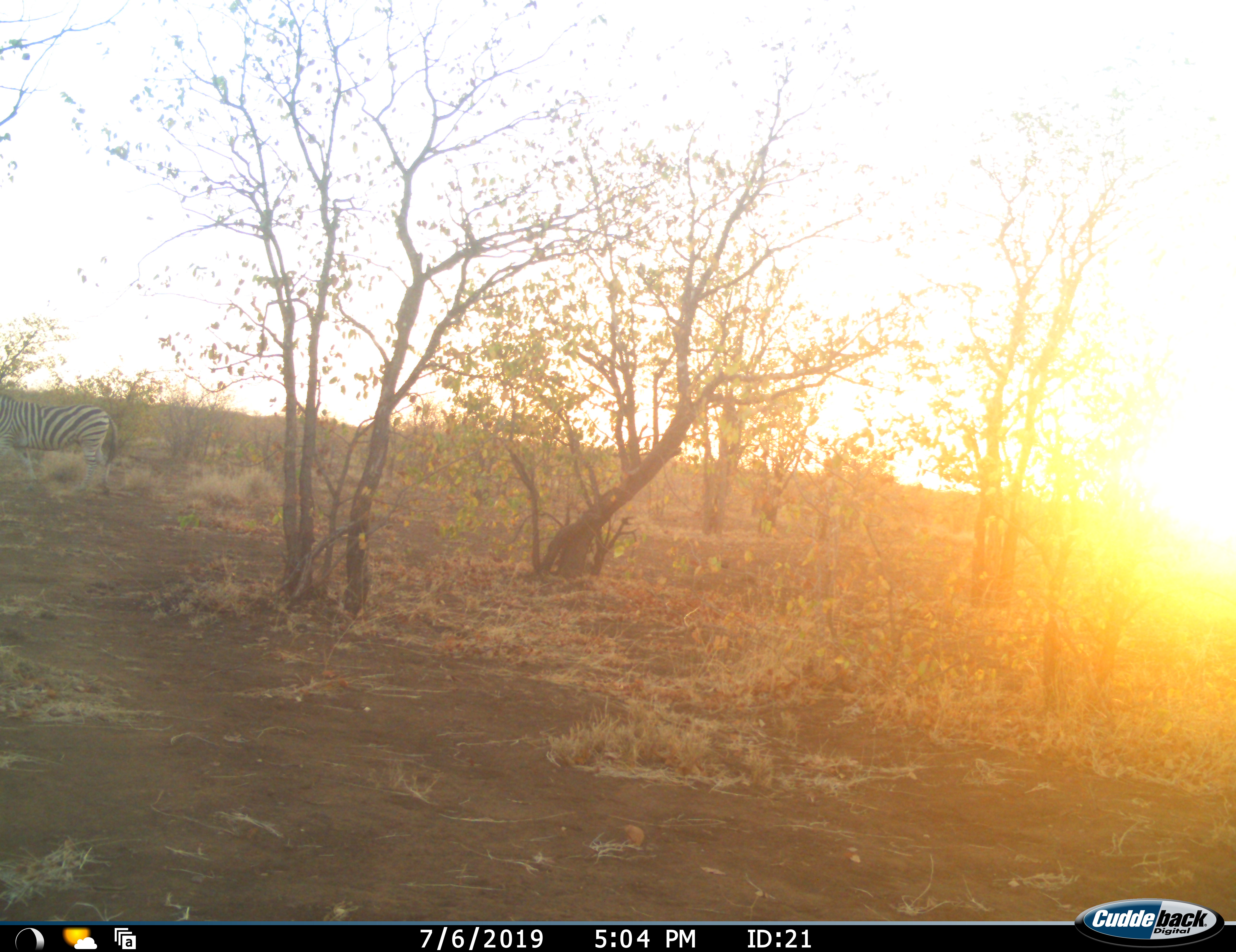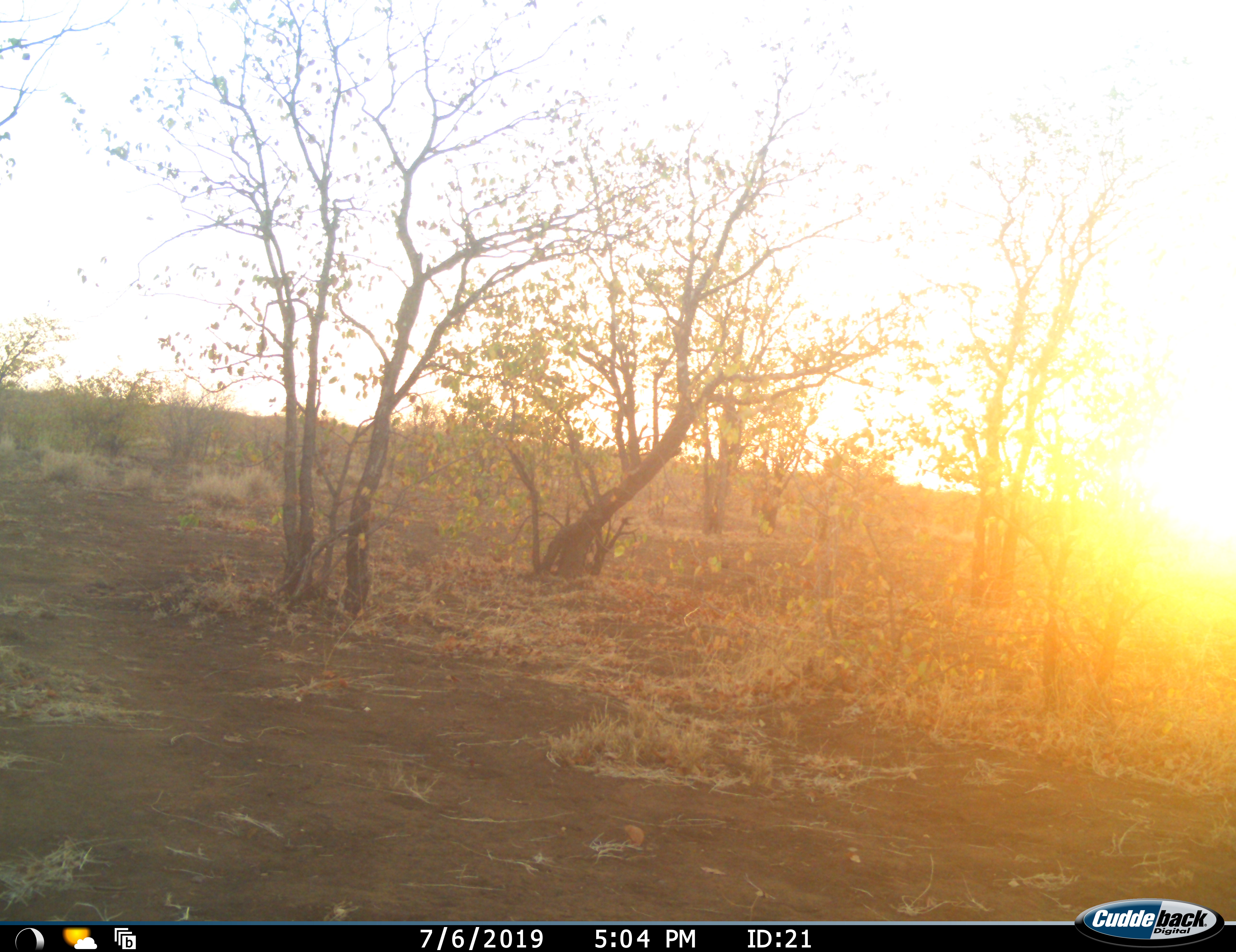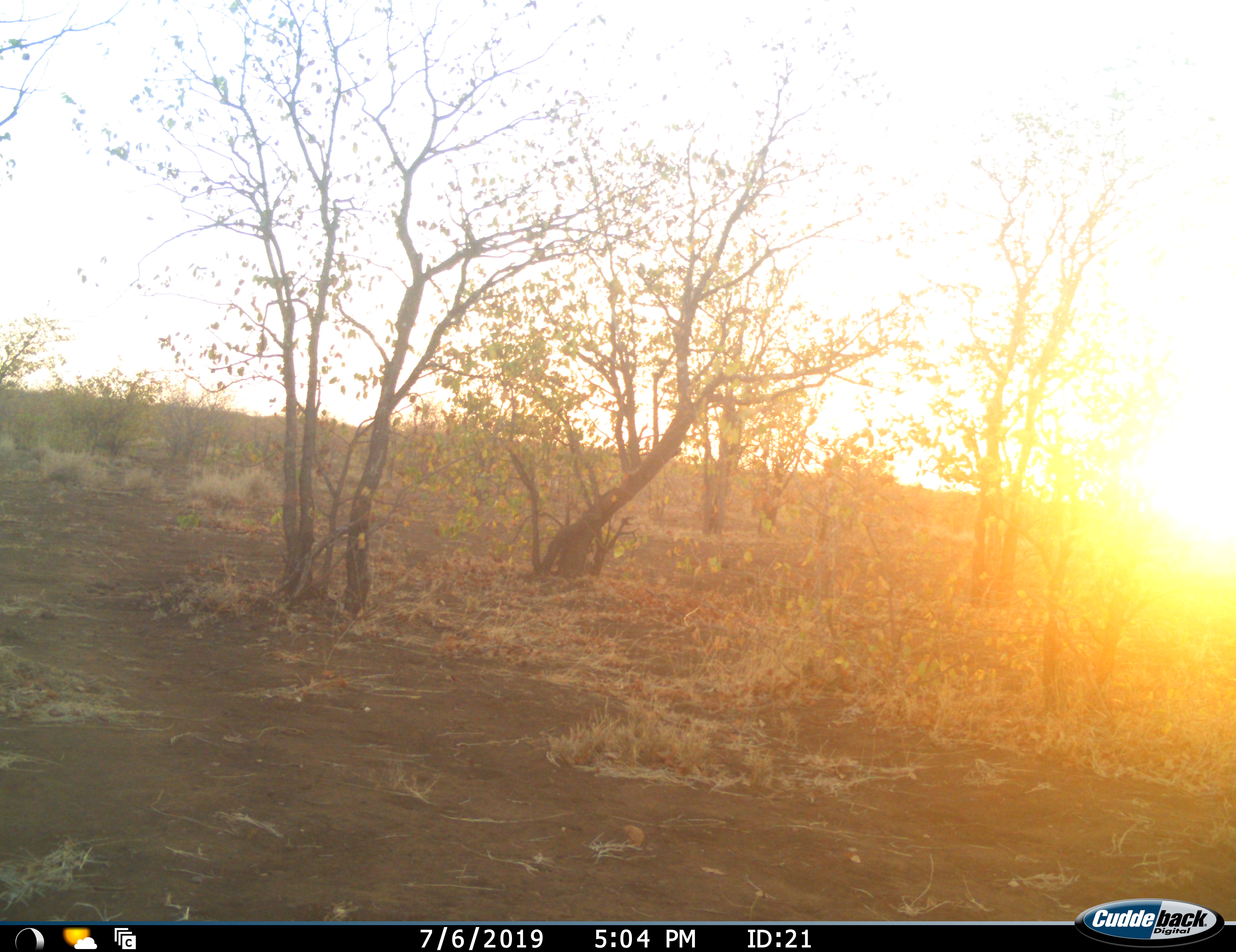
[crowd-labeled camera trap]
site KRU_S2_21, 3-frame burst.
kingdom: Animalia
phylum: Chordata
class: Mammalia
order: Perissodactyla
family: Equidae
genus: Equus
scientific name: Equus quagga burchellii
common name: burchell's zebra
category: zebraburchells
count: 1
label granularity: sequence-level